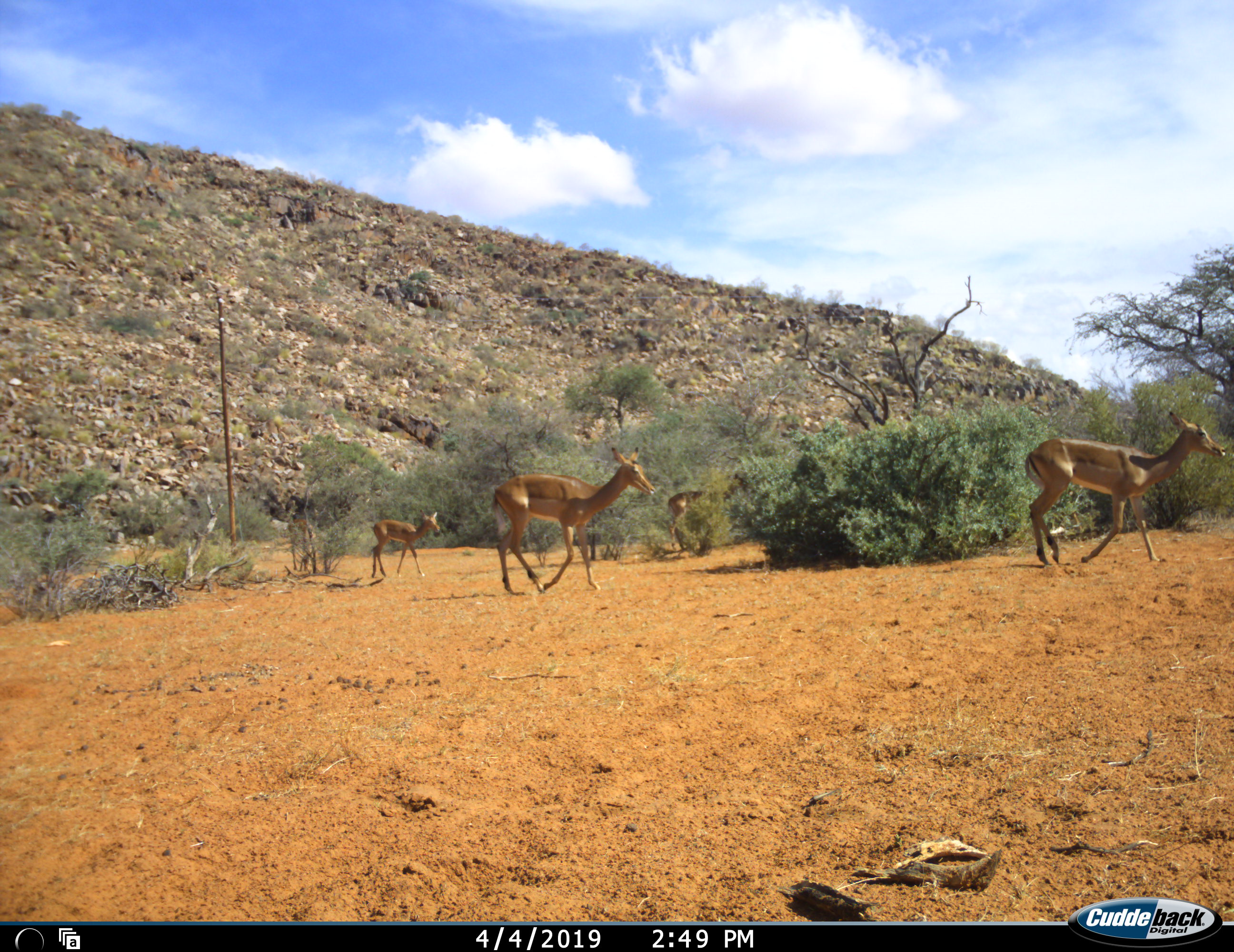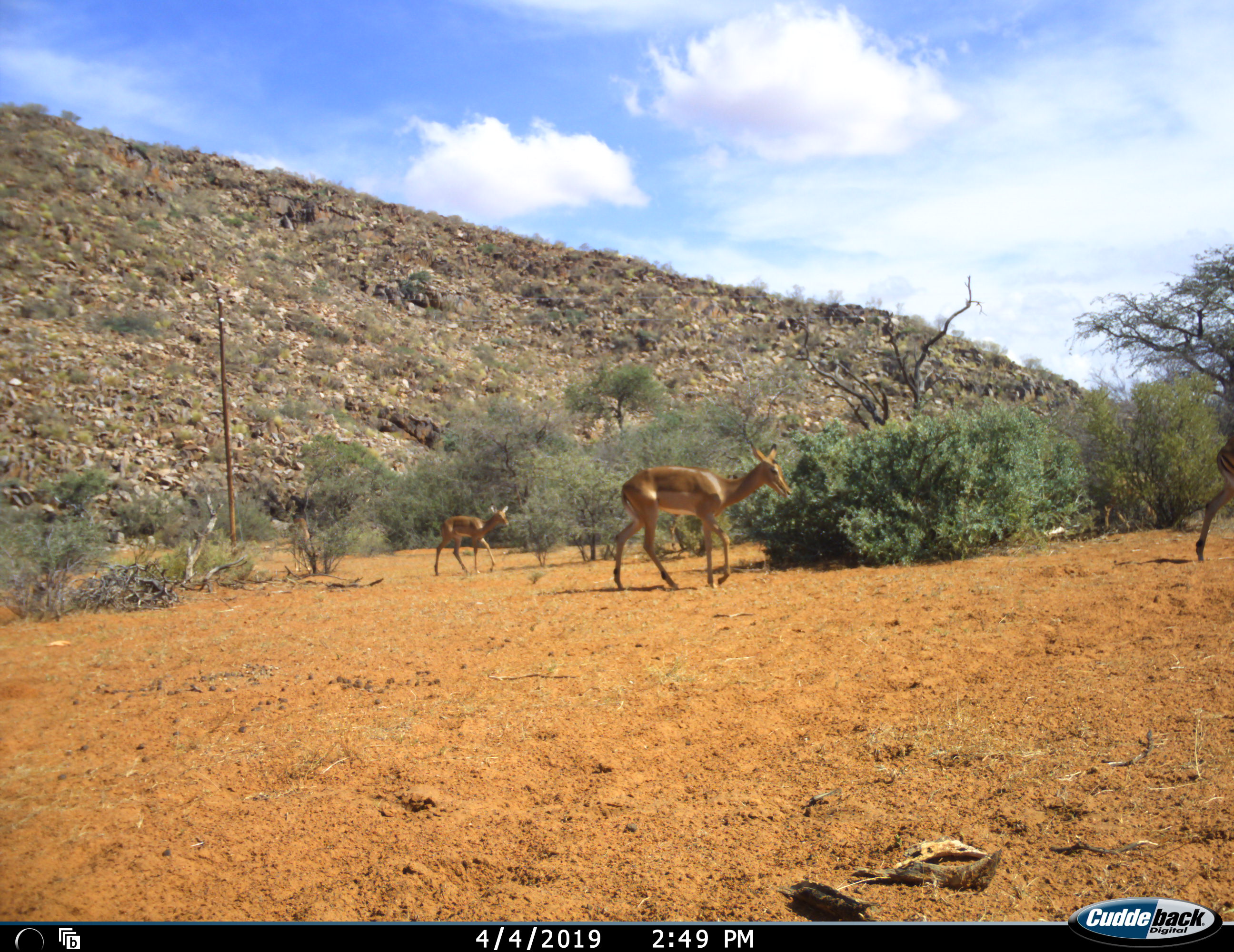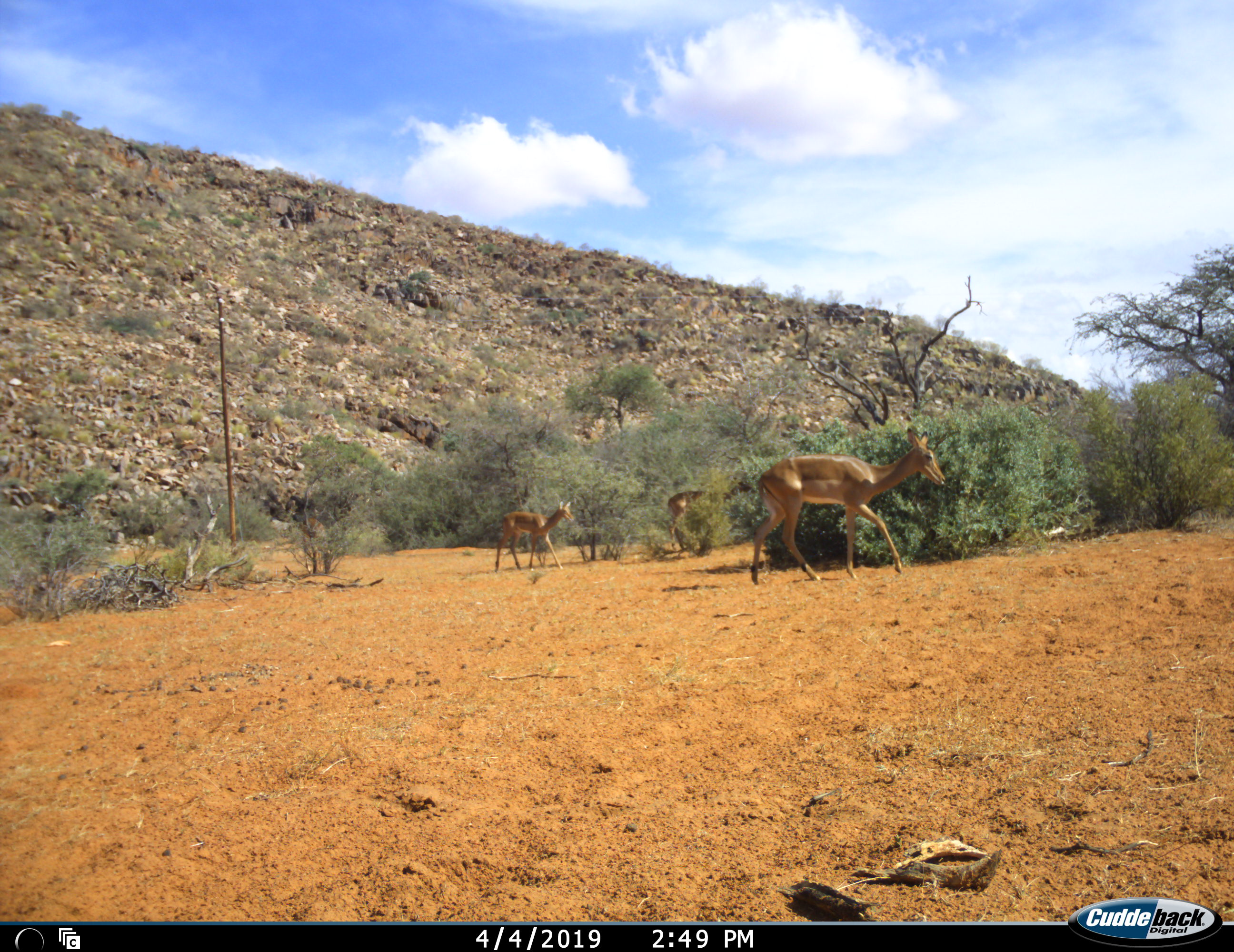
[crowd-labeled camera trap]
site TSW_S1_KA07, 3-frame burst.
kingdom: Animalia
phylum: Chordata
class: Mammalia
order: Artiodactyla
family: Bovidae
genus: Aepyceros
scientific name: Aepyceros melampus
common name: impala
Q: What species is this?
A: Impala (Aepyceros melampus).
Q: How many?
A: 5.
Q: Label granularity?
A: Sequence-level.